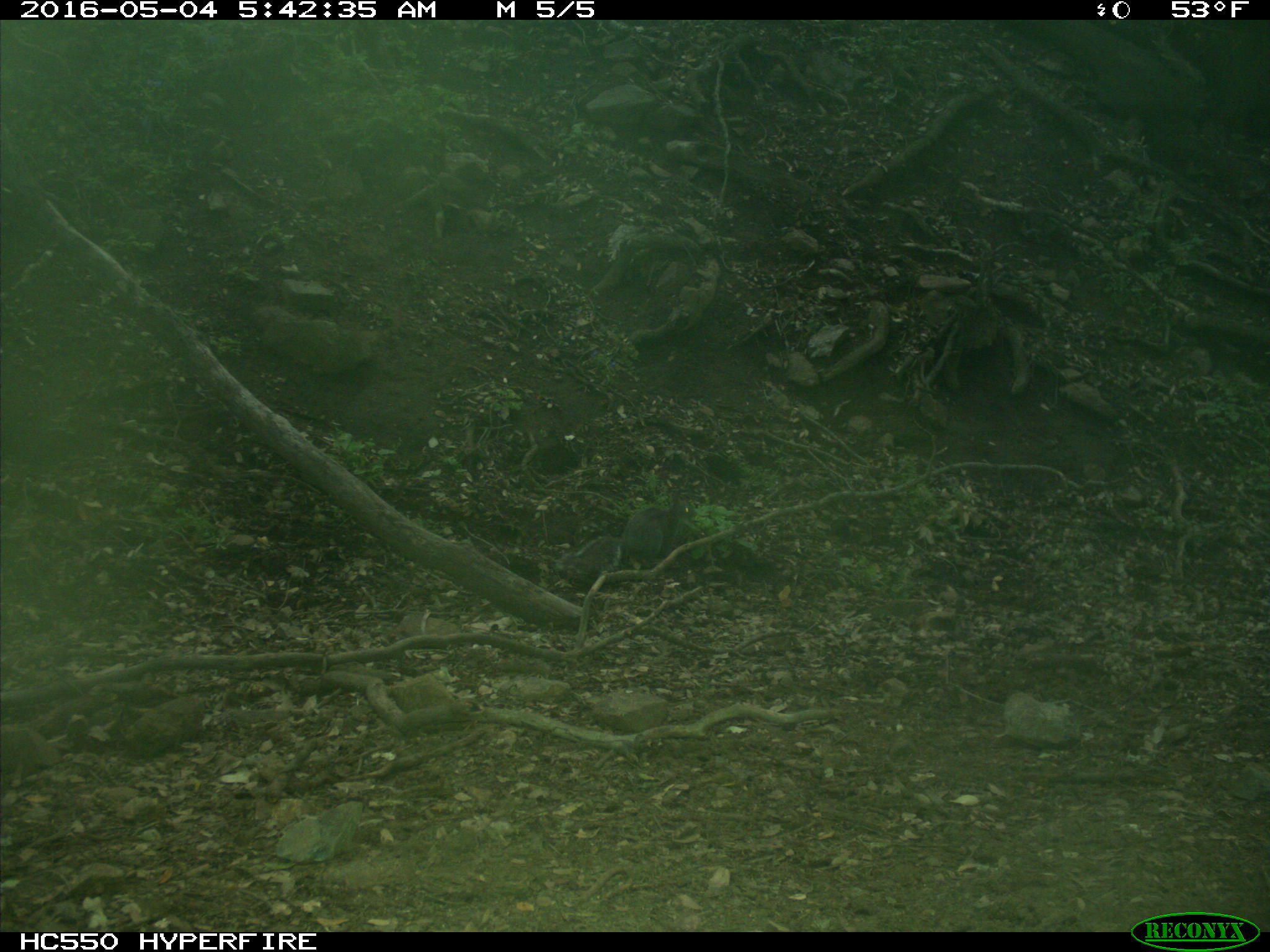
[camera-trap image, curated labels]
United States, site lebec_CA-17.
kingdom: Animalia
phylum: Chordata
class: Mammalia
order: Rodentia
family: Sciuridae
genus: Sciurus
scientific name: Sciurus carolinensis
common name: eastern gray squirrel